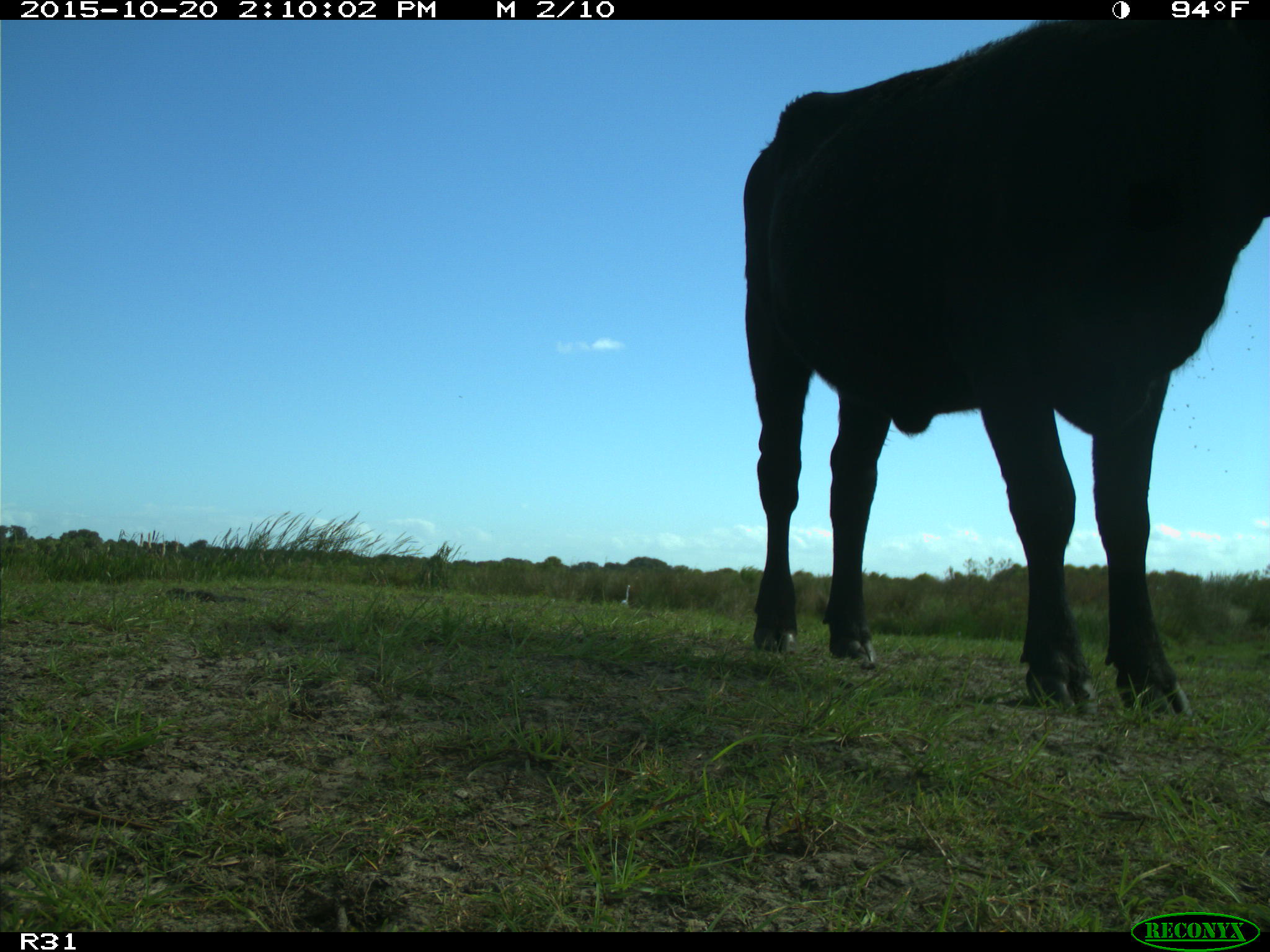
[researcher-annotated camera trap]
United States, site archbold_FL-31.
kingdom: Animalia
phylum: Chordata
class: Mammalia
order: Artiodactyla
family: Bovidae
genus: Bos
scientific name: Bos taurus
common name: domestic cow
Bos taurus (domestic cow).